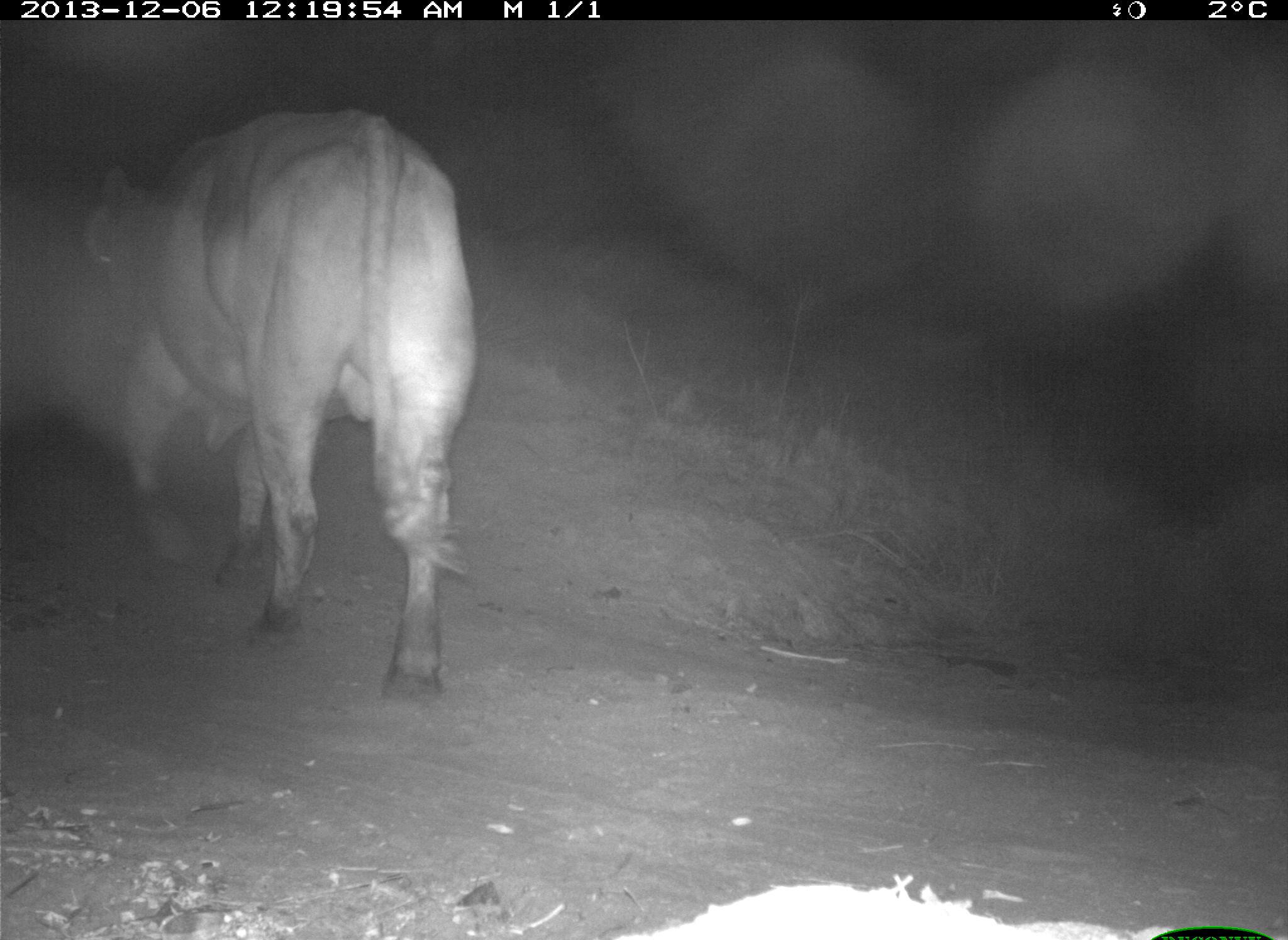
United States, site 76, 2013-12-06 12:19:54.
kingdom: Animalia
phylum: Chordata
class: Mammalia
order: Artiodactyla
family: Bovidae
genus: Bos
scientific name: Bos taurus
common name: cow